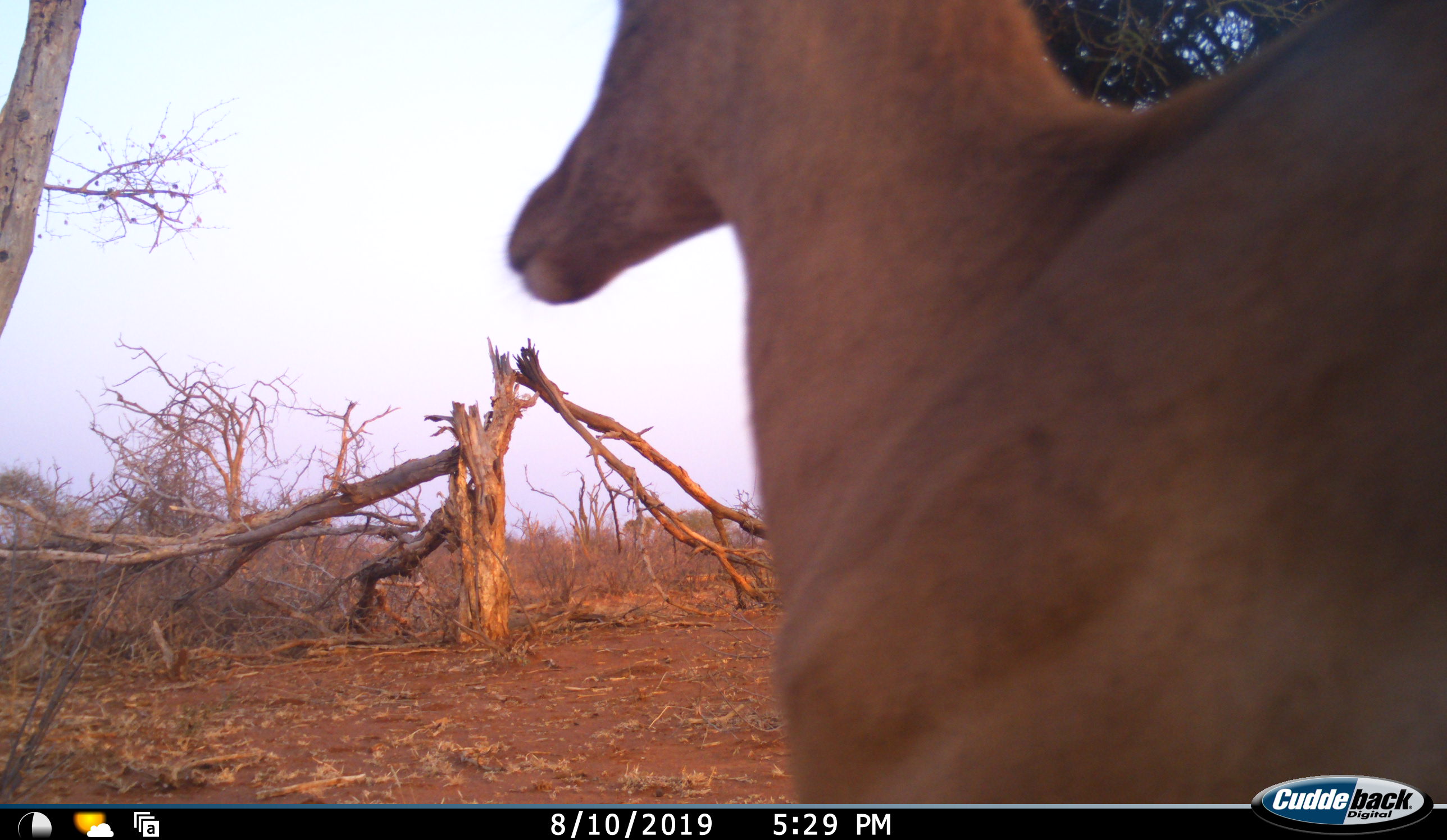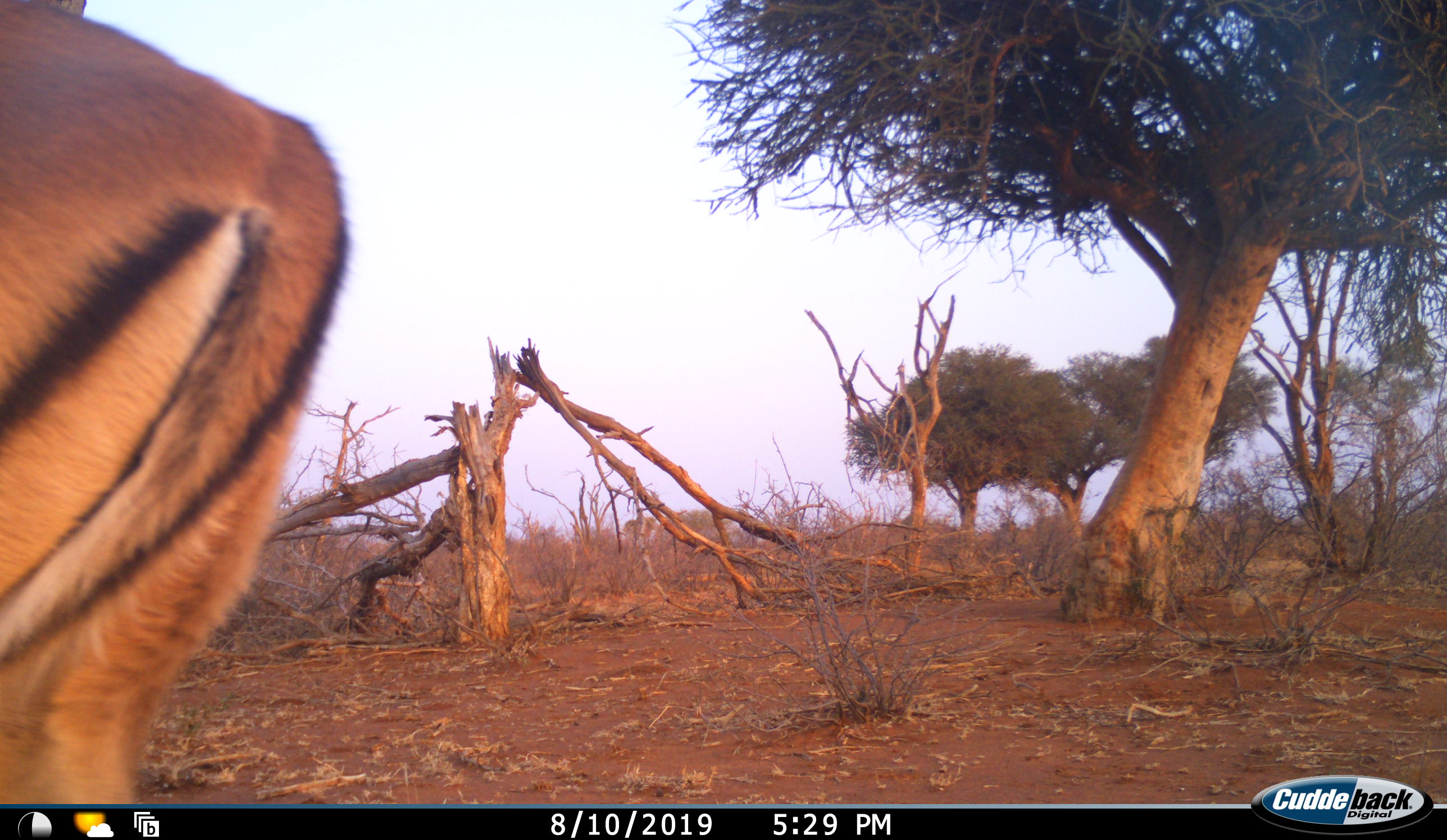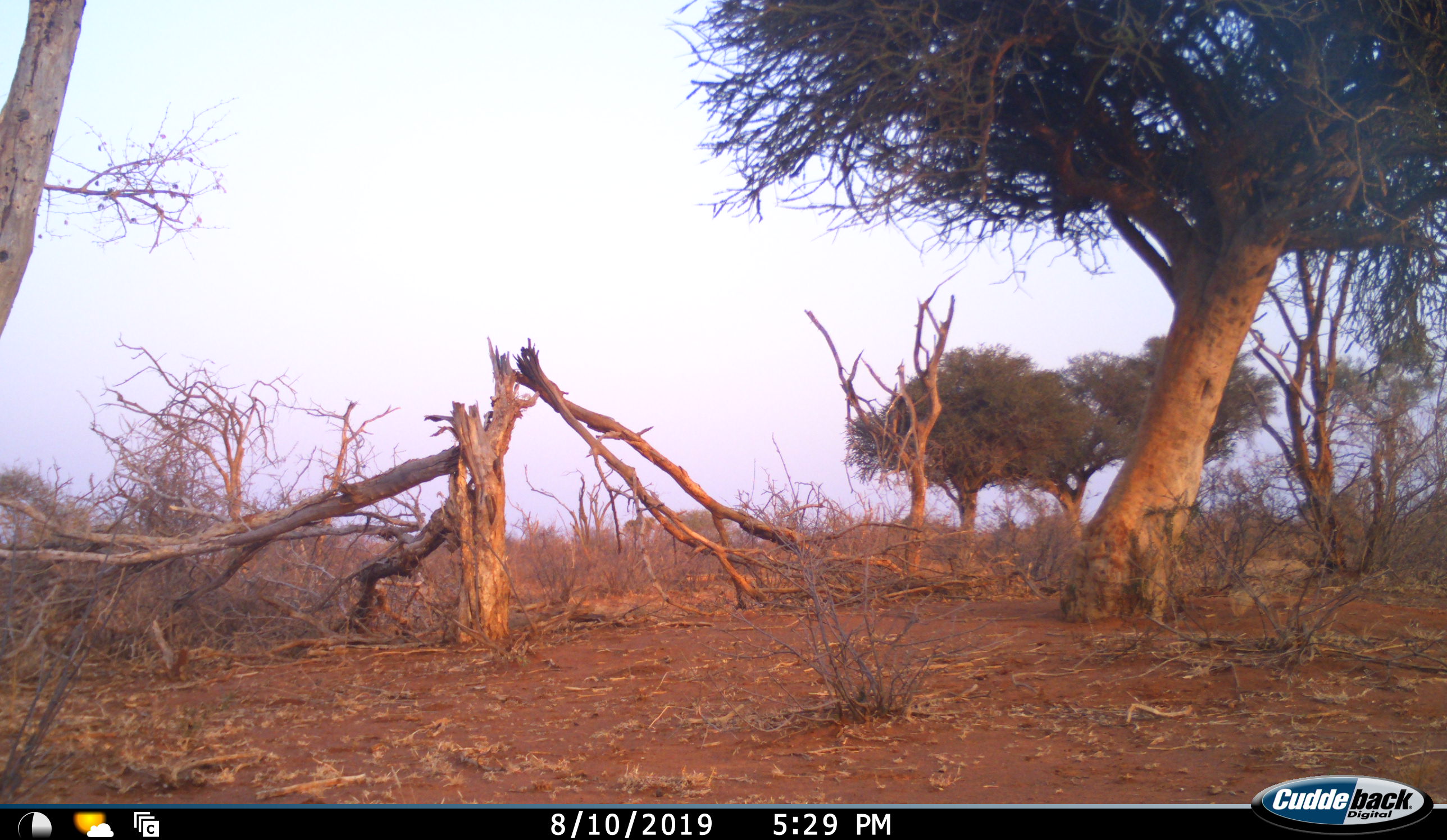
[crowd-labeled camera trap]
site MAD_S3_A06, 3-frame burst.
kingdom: Animalia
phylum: Chordata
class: Mammalia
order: Artiodactyla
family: Bovidae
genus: Aepyceros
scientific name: Aepyceros melampus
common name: impala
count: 1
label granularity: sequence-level